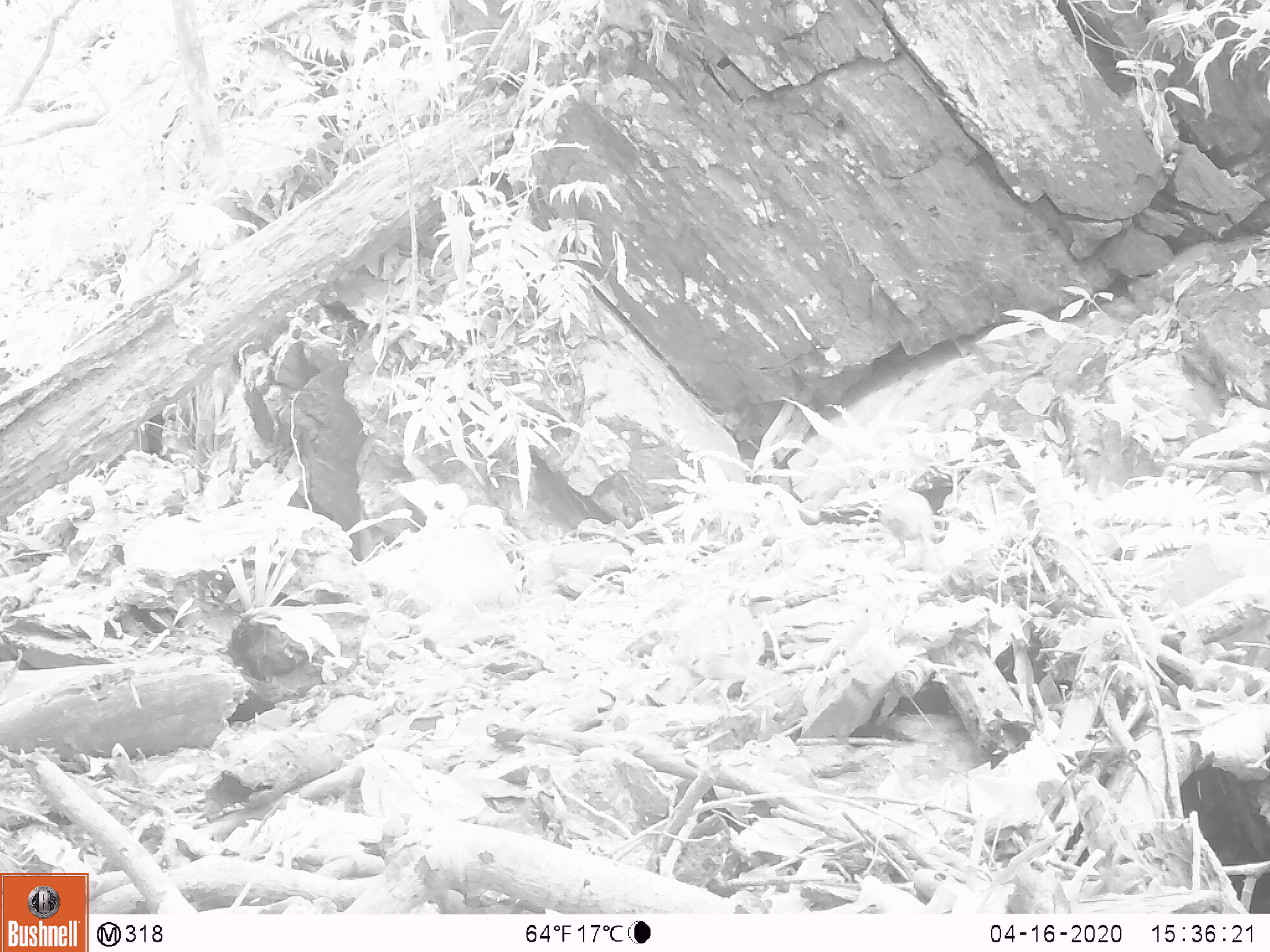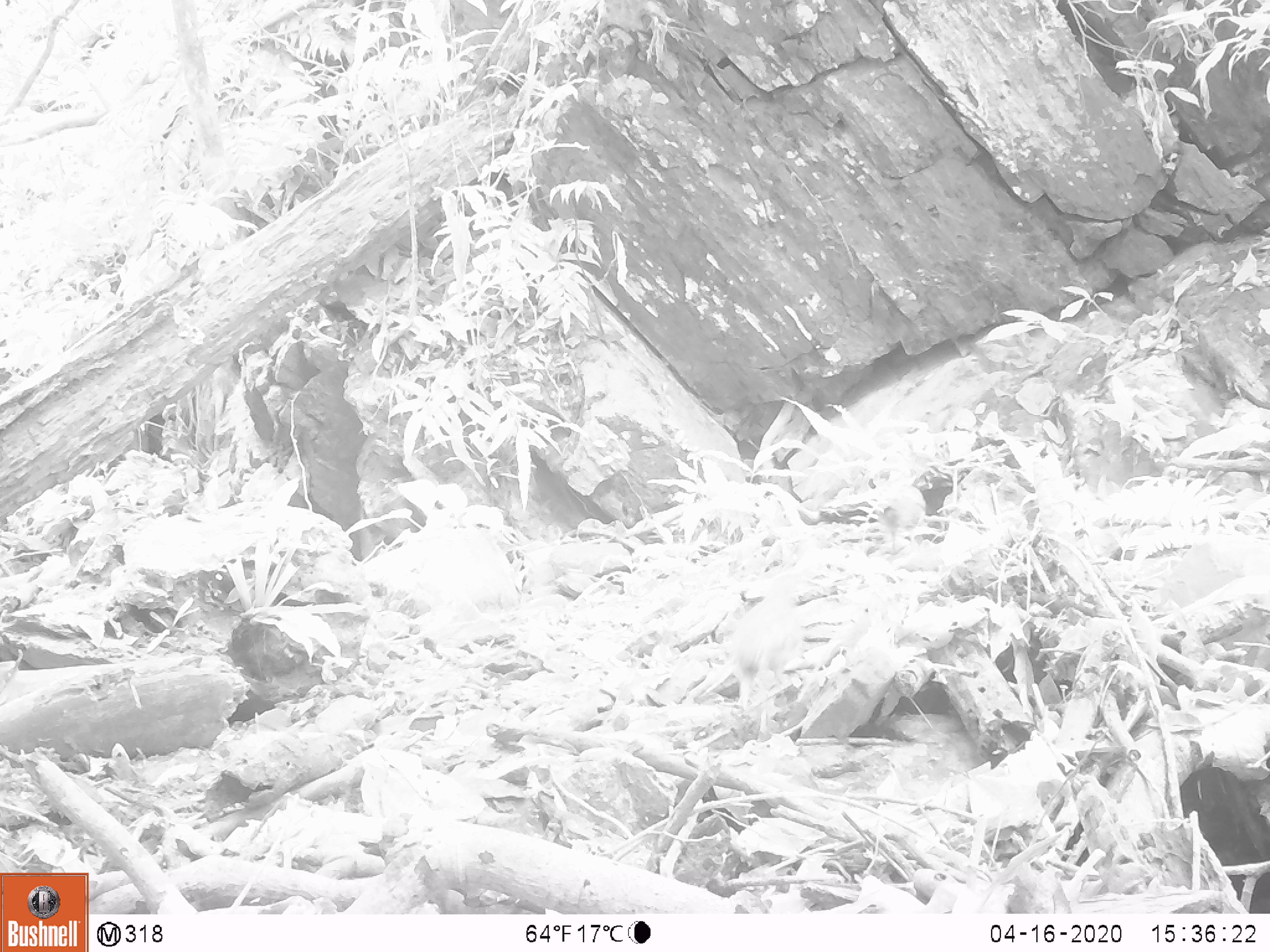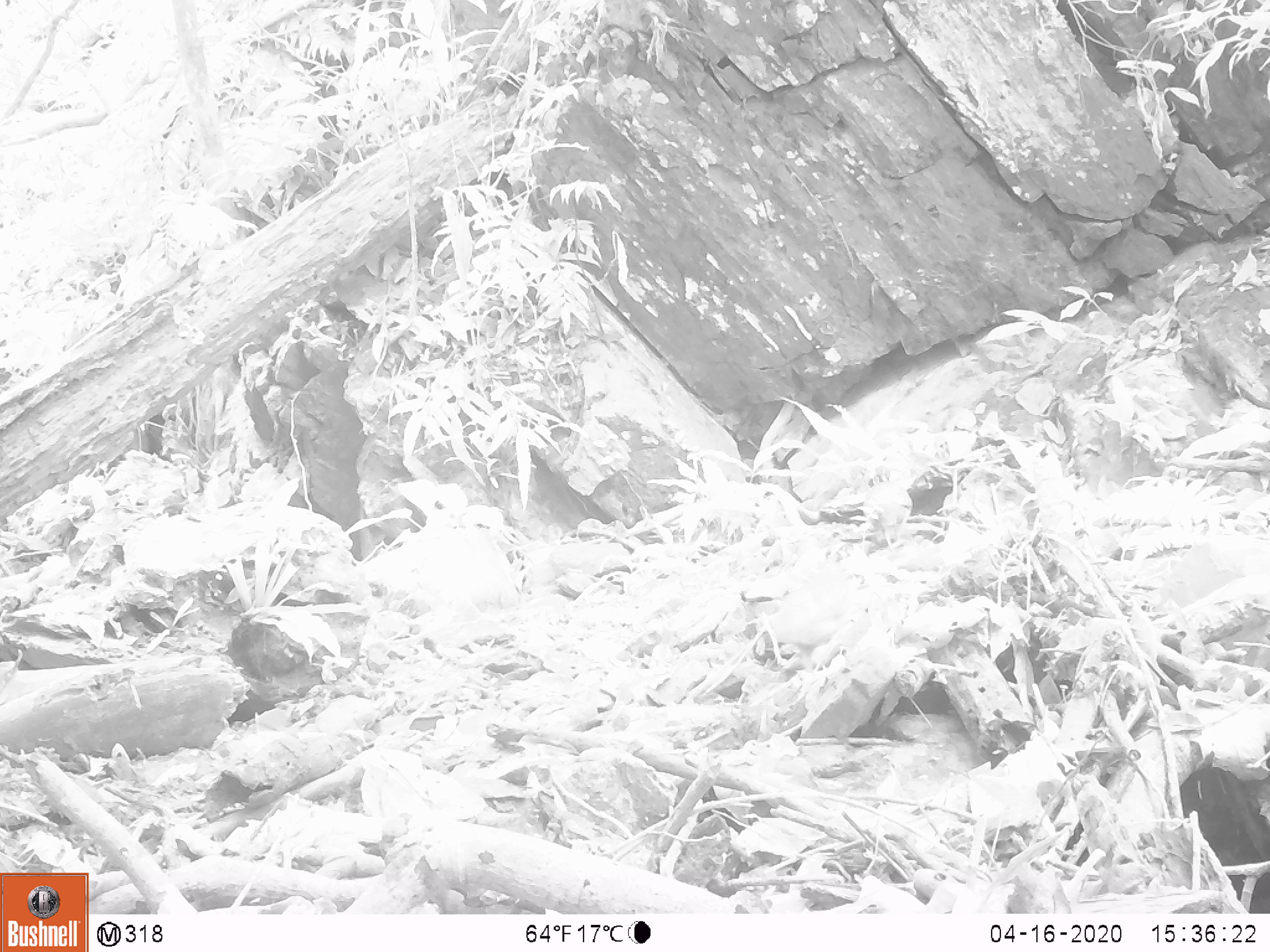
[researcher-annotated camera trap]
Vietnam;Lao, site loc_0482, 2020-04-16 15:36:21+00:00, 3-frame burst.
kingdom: Animalia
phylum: Chordata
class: Aves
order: Galliformes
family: Phasianidae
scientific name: Phasianidae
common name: partridge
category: unidentified partridge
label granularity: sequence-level